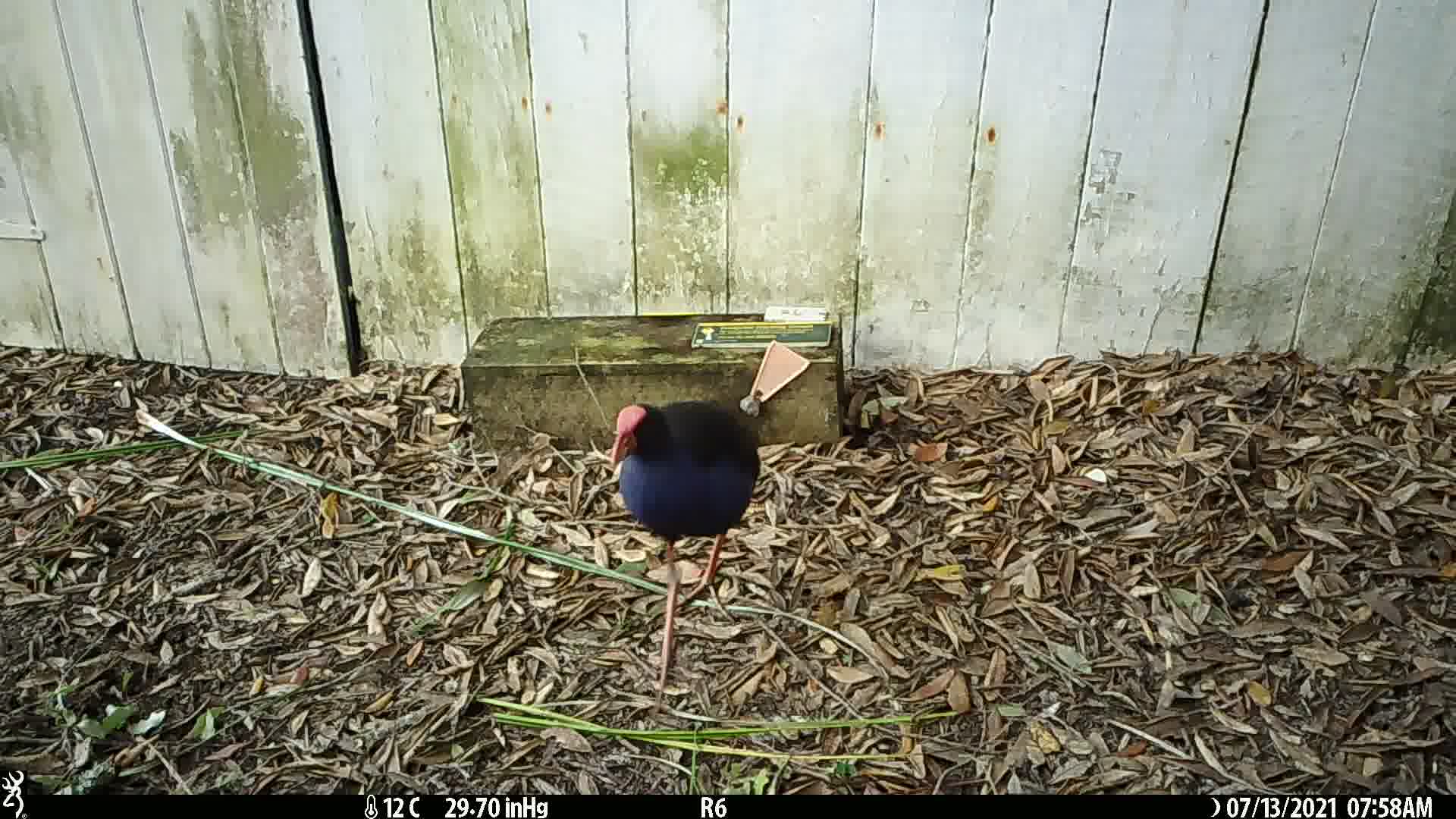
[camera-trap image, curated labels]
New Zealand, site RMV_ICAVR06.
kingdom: Animalia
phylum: Chordata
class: Aves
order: Gruiformes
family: Rallidae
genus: Porphyrio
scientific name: Porphyrio melanotus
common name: australasian swamphen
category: pukeko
Pukeko (australasian swamphen) (Porphyrio melanotus).